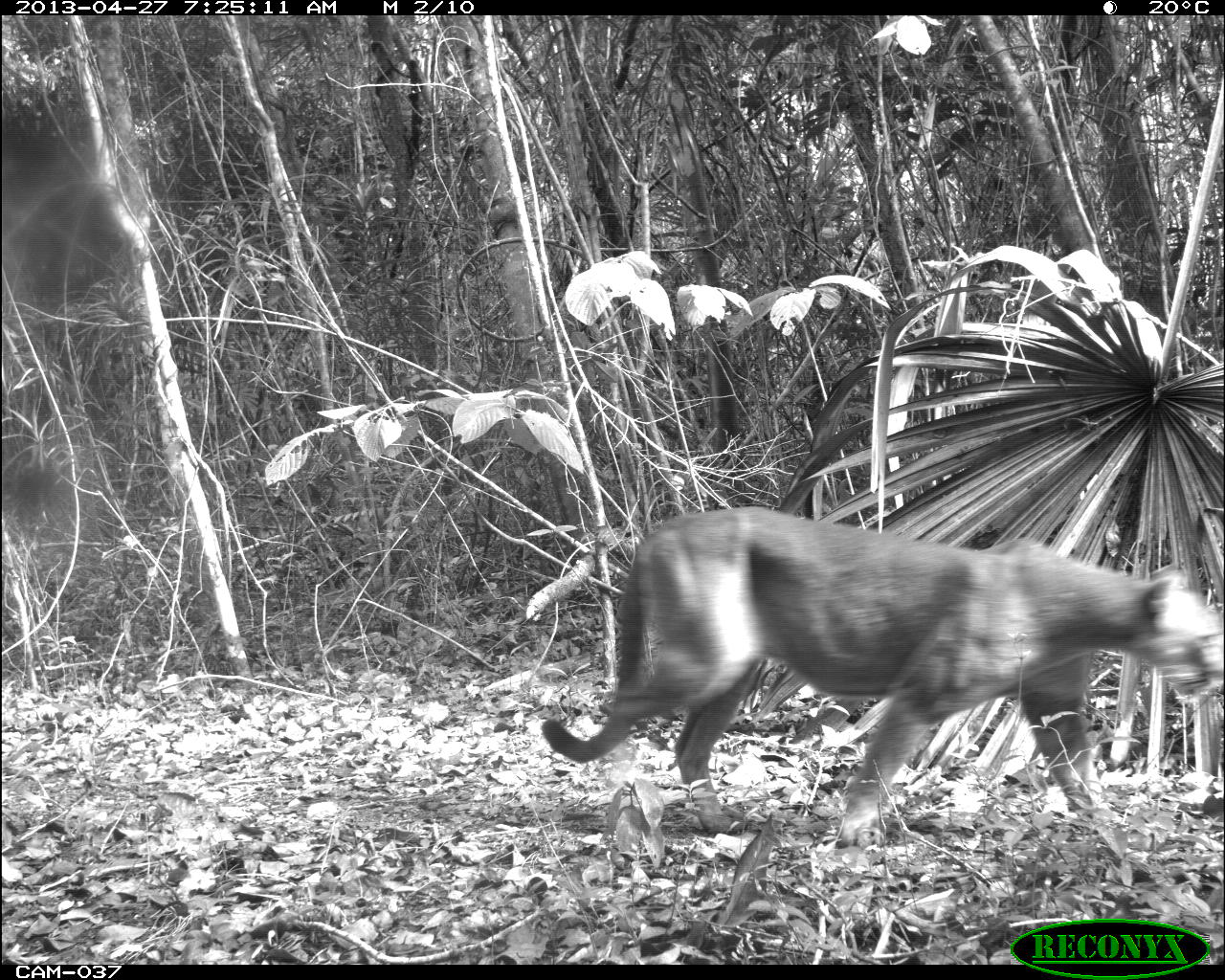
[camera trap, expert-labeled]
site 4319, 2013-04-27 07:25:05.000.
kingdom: Animalia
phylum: Chordata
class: Mammalia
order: Carnivora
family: Felidae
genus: Puma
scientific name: Puma concolor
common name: mountain lion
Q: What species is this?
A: Puma concolor (mountain lion).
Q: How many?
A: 1.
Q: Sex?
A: Male.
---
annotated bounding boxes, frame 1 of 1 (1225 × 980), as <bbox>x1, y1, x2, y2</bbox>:
puma concolor: <bbox>538, 505, 1223, 845</bbox>